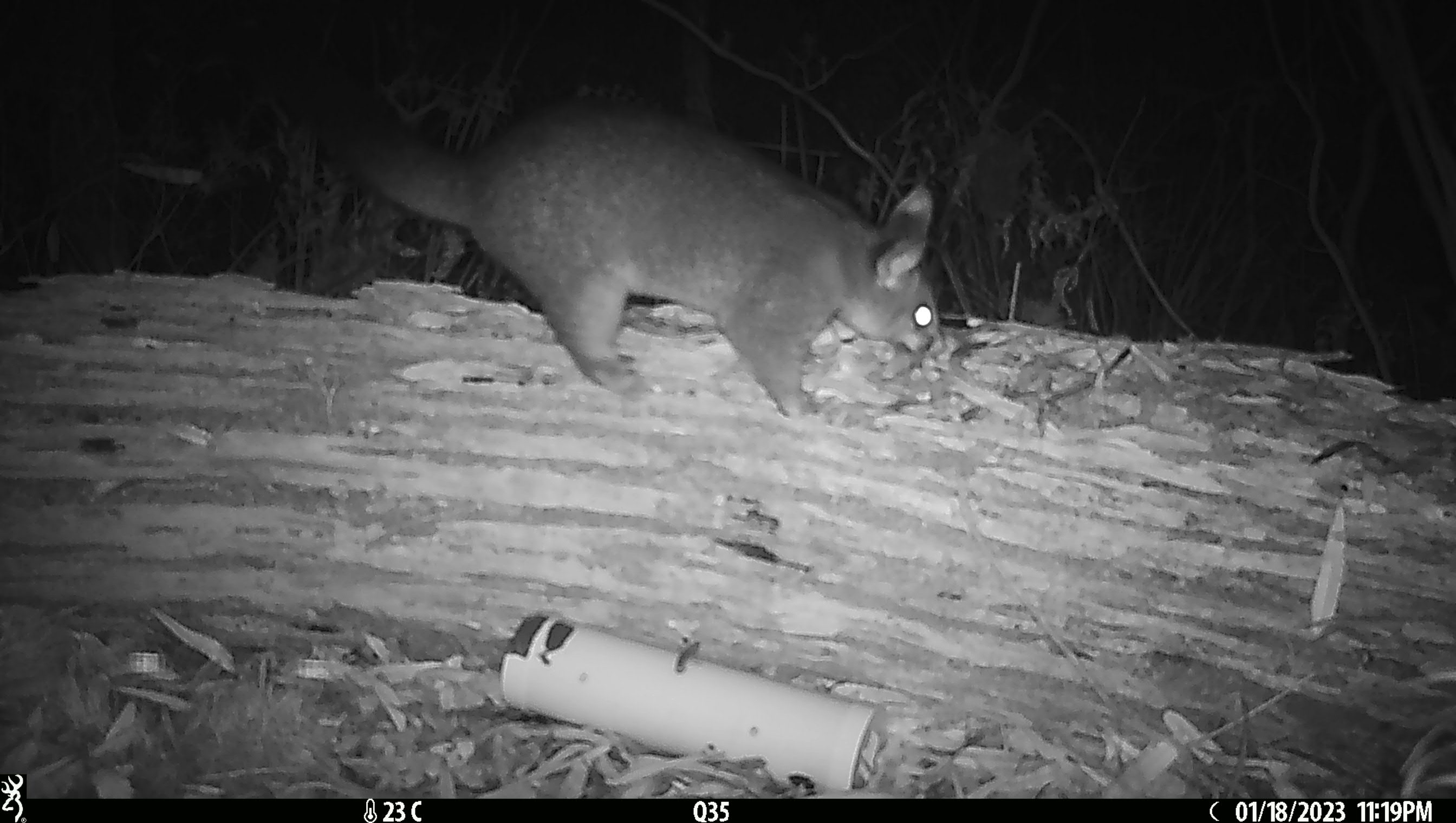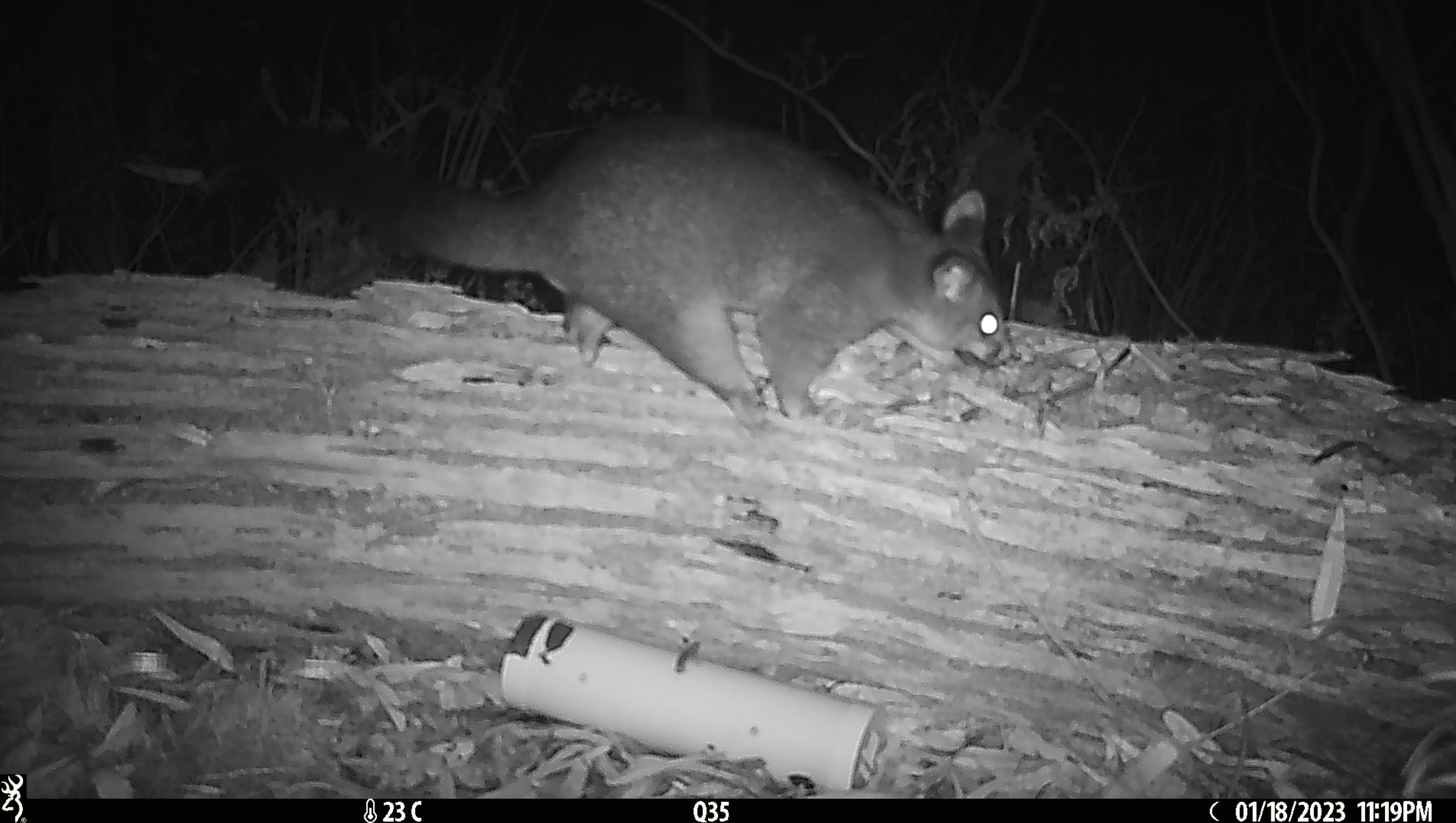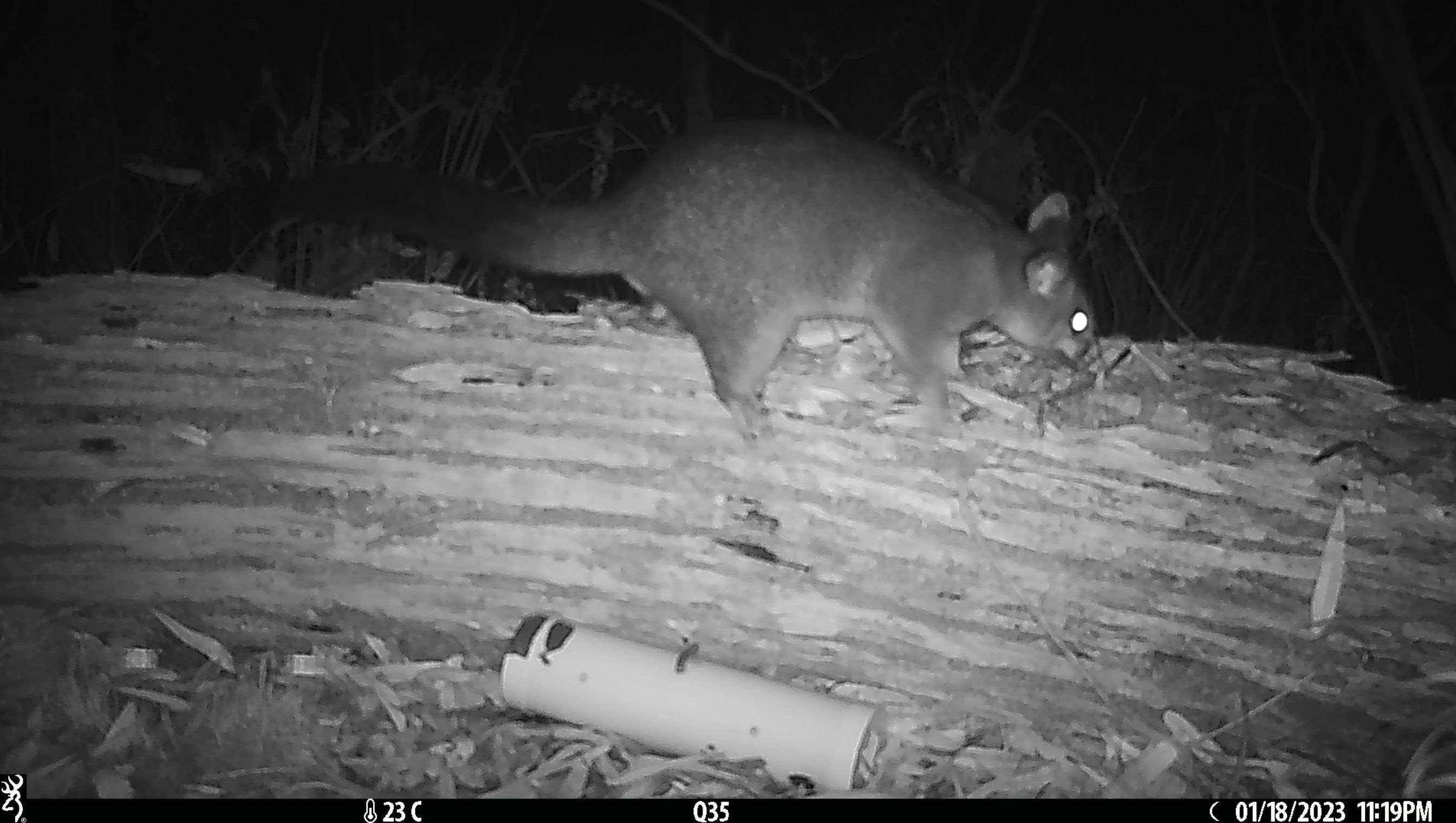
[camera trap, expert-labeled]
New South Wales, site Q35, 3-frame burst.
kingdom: Animalia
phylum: Chordata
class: Mammalia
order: Diprotodontia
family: Phalangeridae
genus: Trichosurus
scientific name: Trichosurus vulpecula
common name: common brushtail possum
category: possum